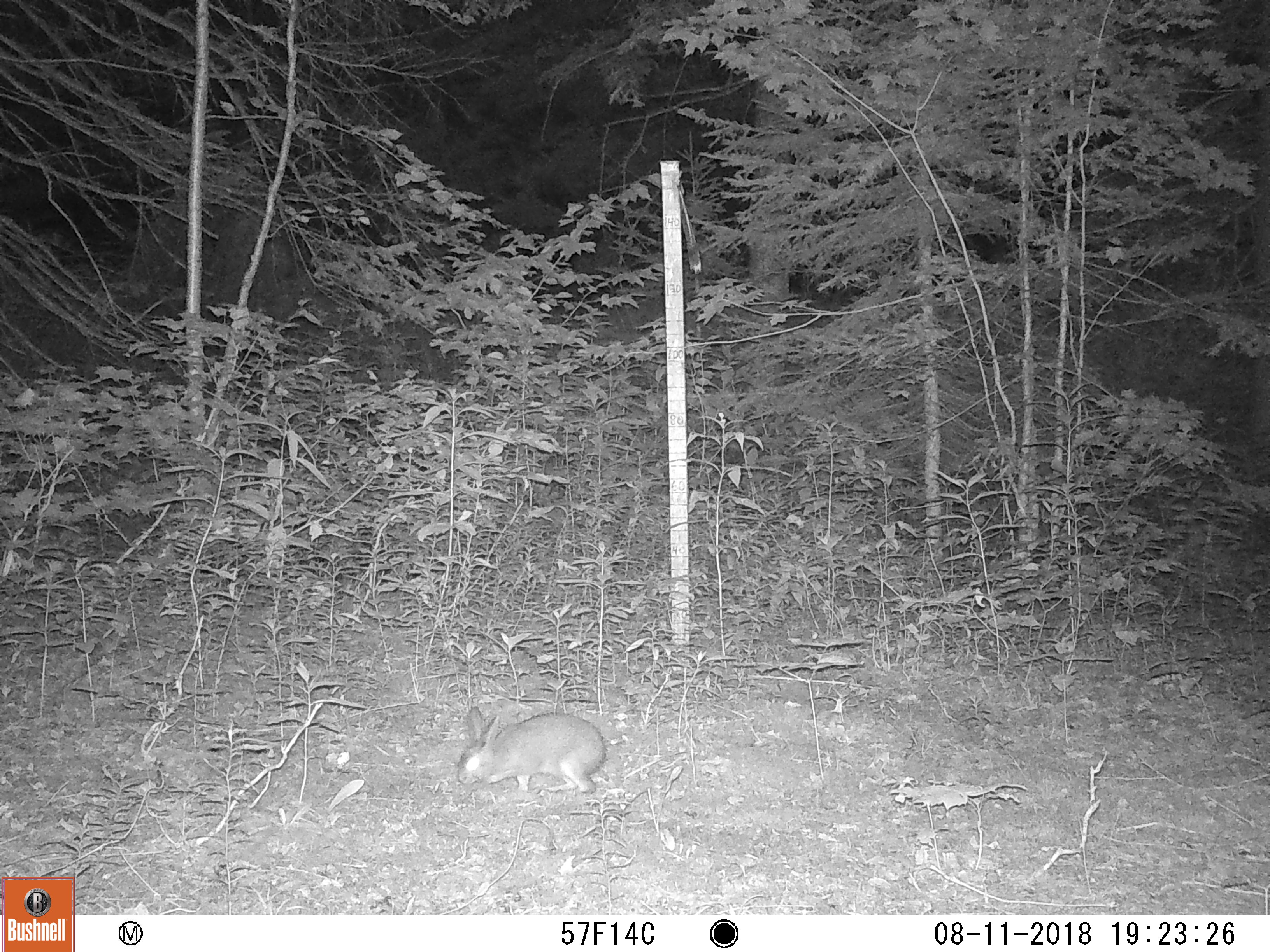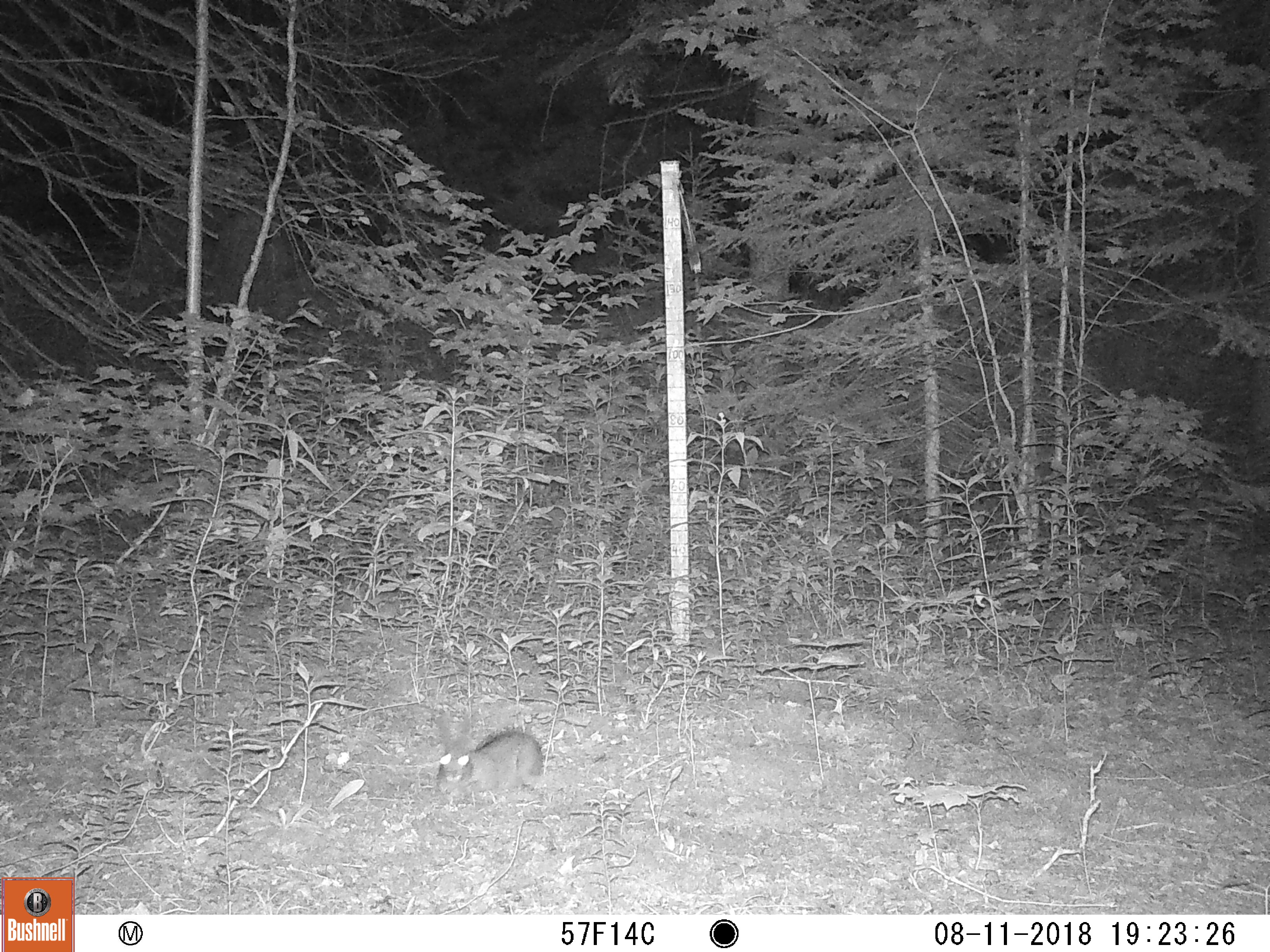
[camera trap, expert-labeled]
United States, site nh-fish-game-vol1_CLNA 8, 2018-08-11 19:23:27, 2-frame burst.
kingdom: Animalia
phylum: Chordata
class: Mammalia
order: Lagomorpha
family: Leporidae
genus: Lepus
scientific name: Lepus americanus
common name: snowshoe hare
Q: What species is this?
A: Snowshoe hare (Lepus americanus).